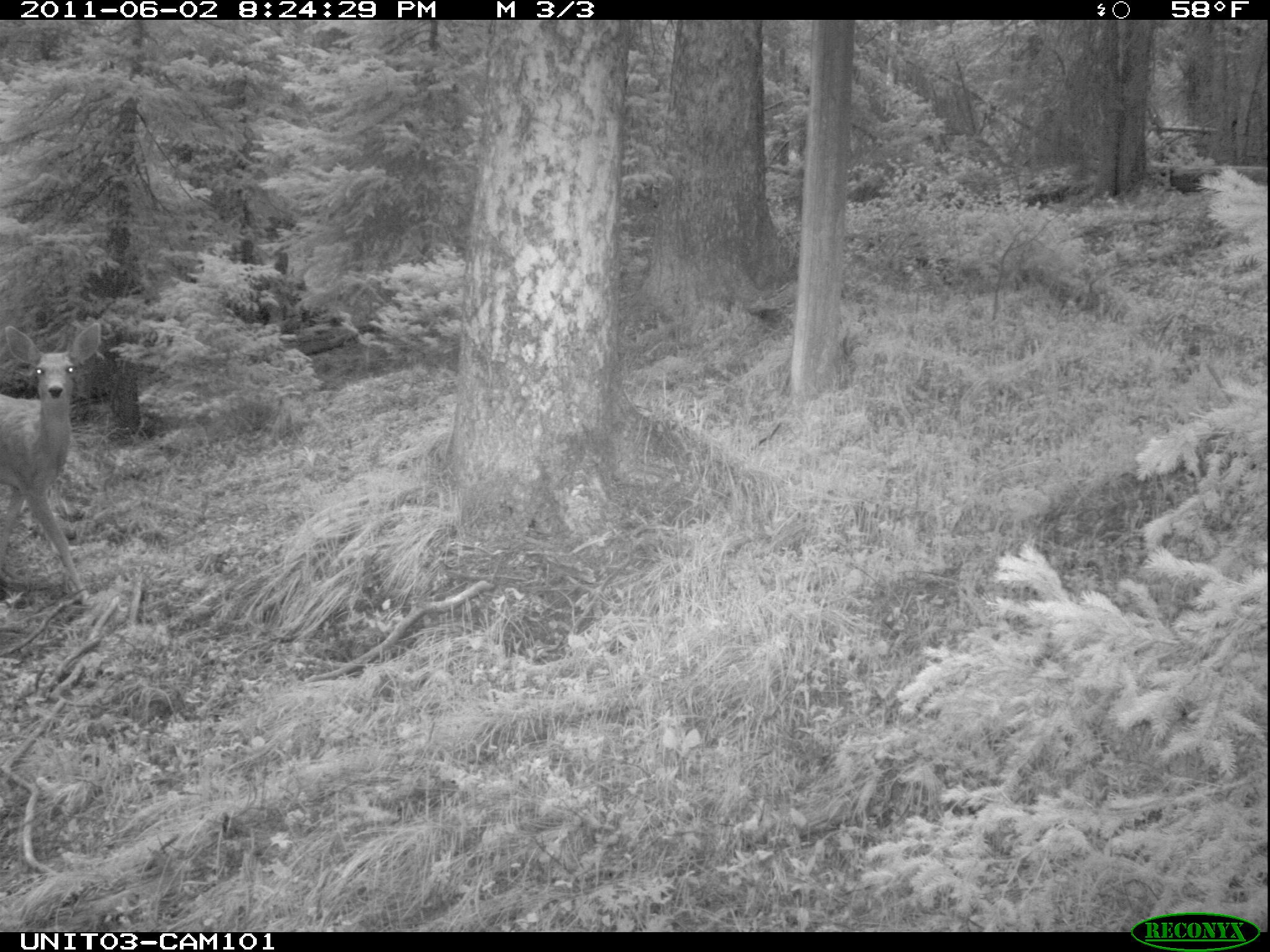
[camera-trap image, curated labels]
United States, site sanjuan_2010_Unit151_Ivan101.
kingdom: Animalia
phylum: Chordata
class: Mammalia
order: Artiodactyla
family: Cervidae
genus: Odocoileus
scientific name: Odocoileus hemionus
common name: mule deer